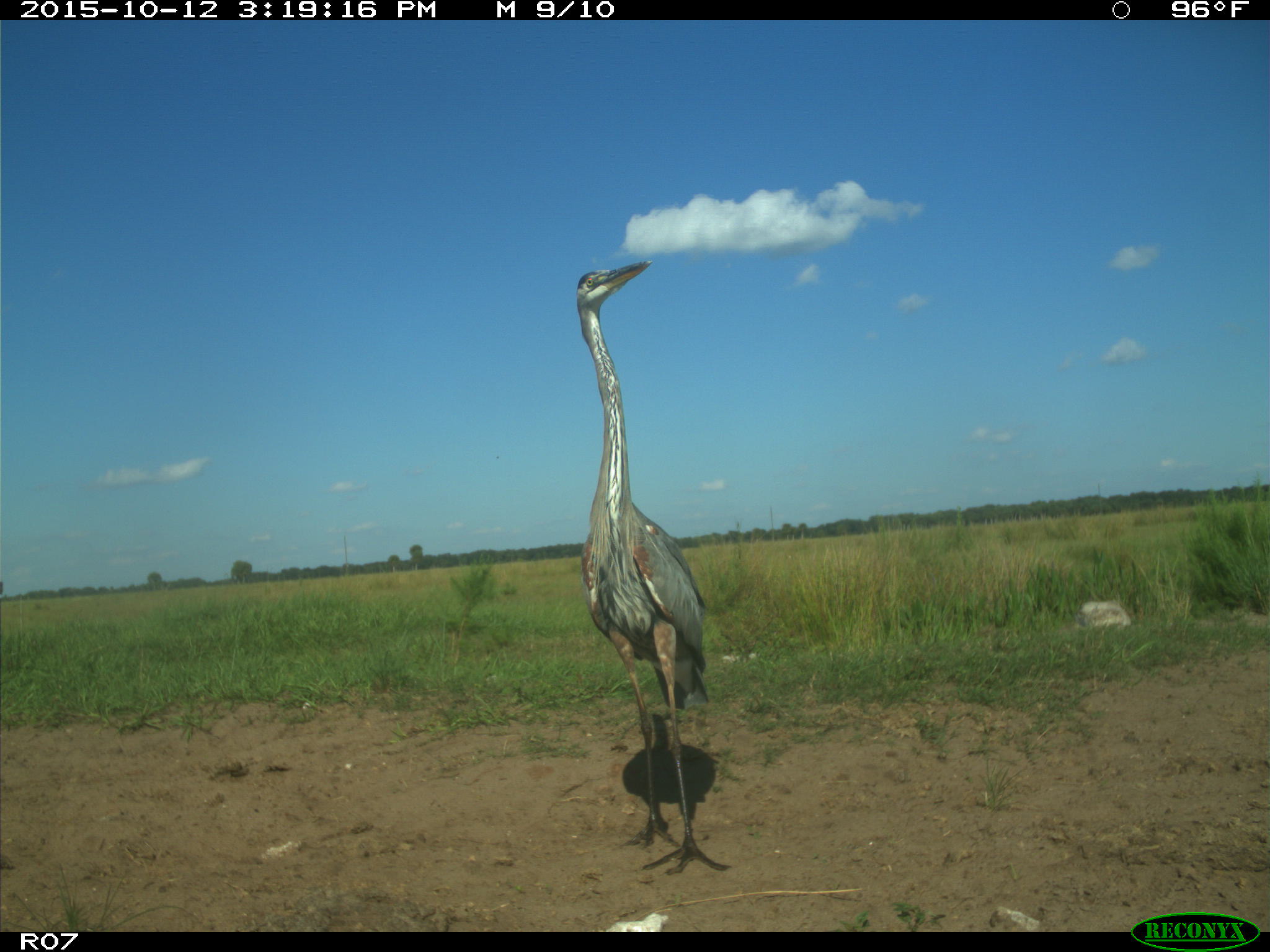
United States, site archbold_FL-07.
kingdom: Animalia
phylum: Chordata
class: Aves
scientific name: Aves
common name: birds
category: unidentified bird